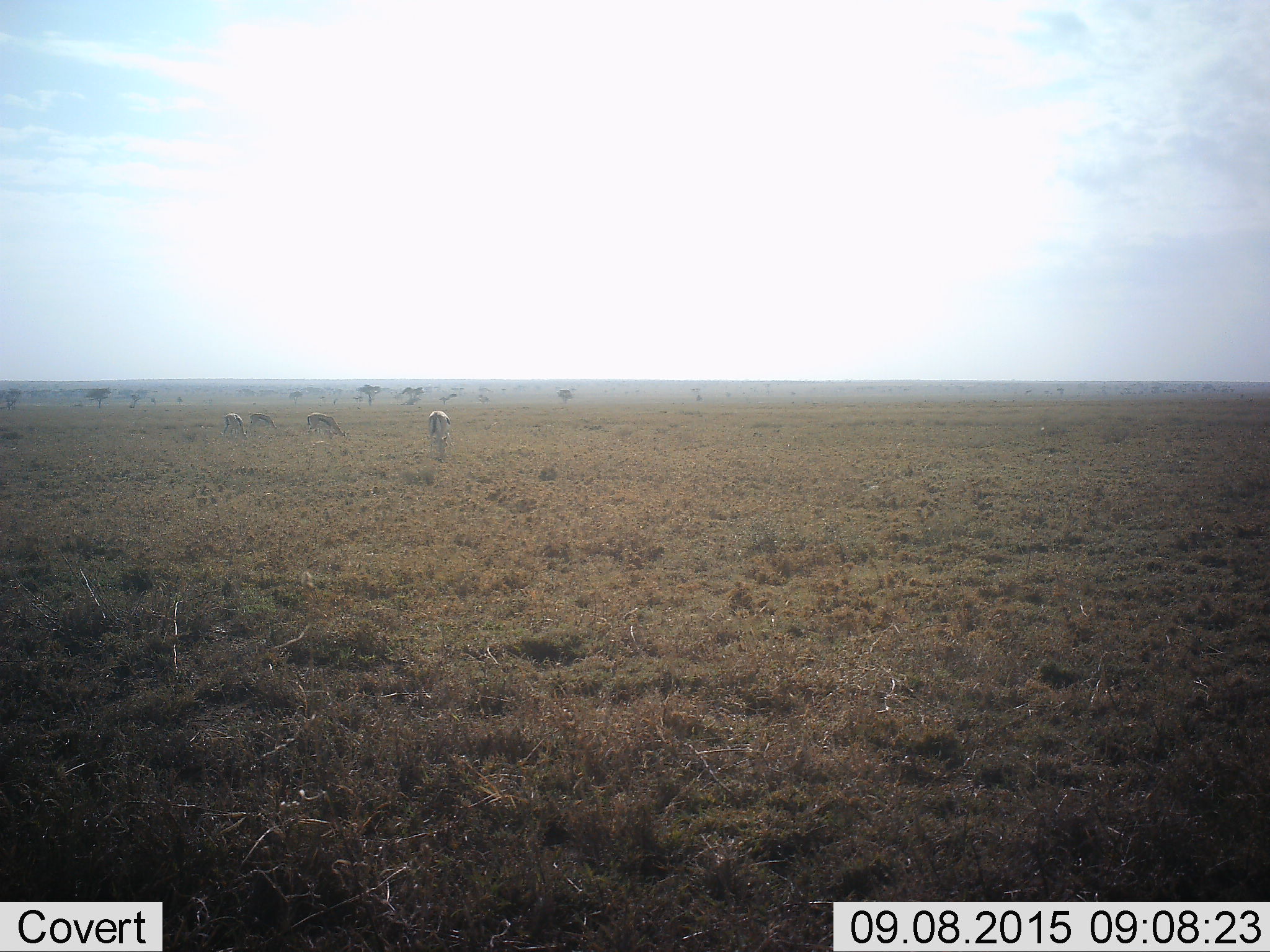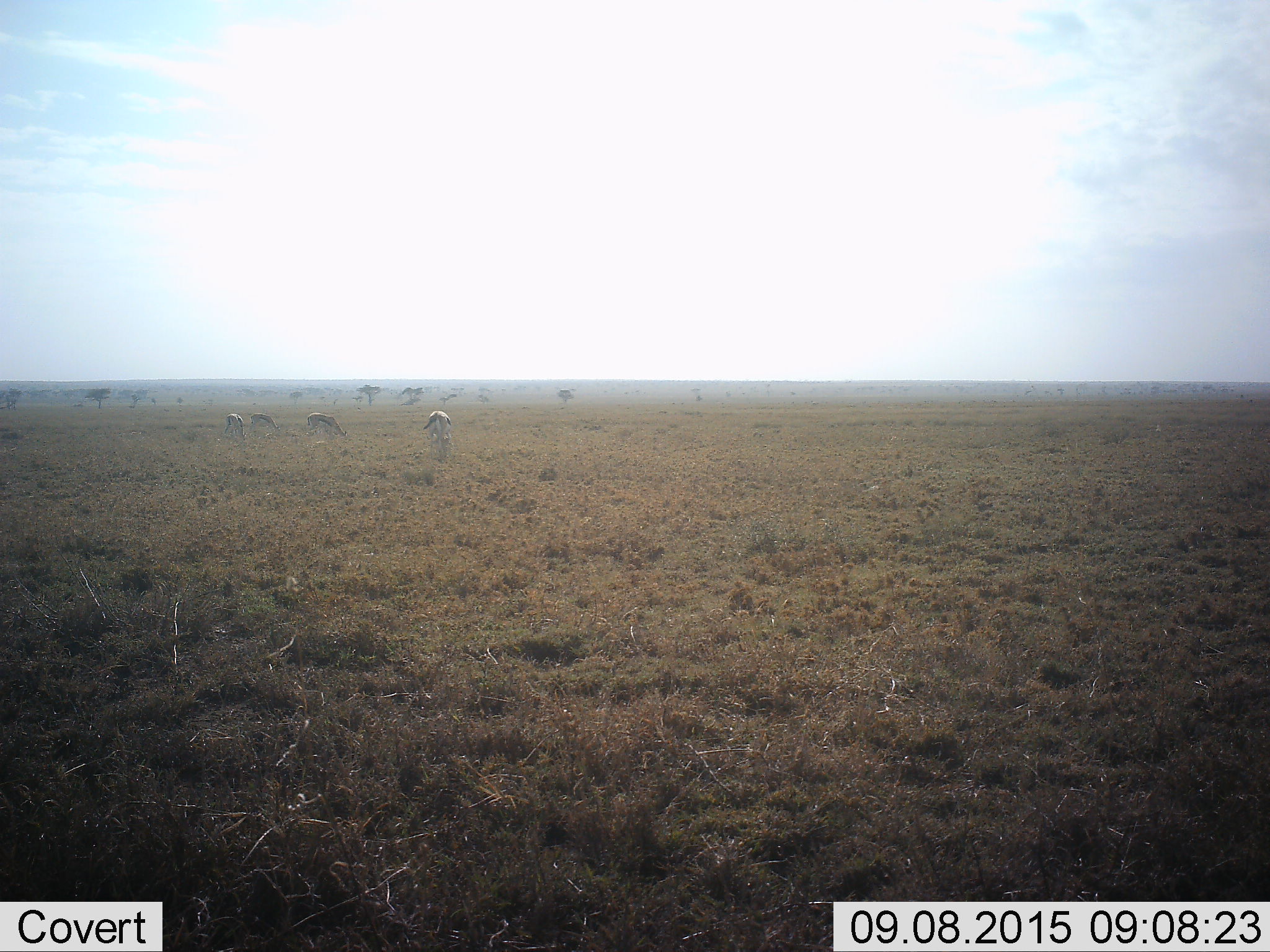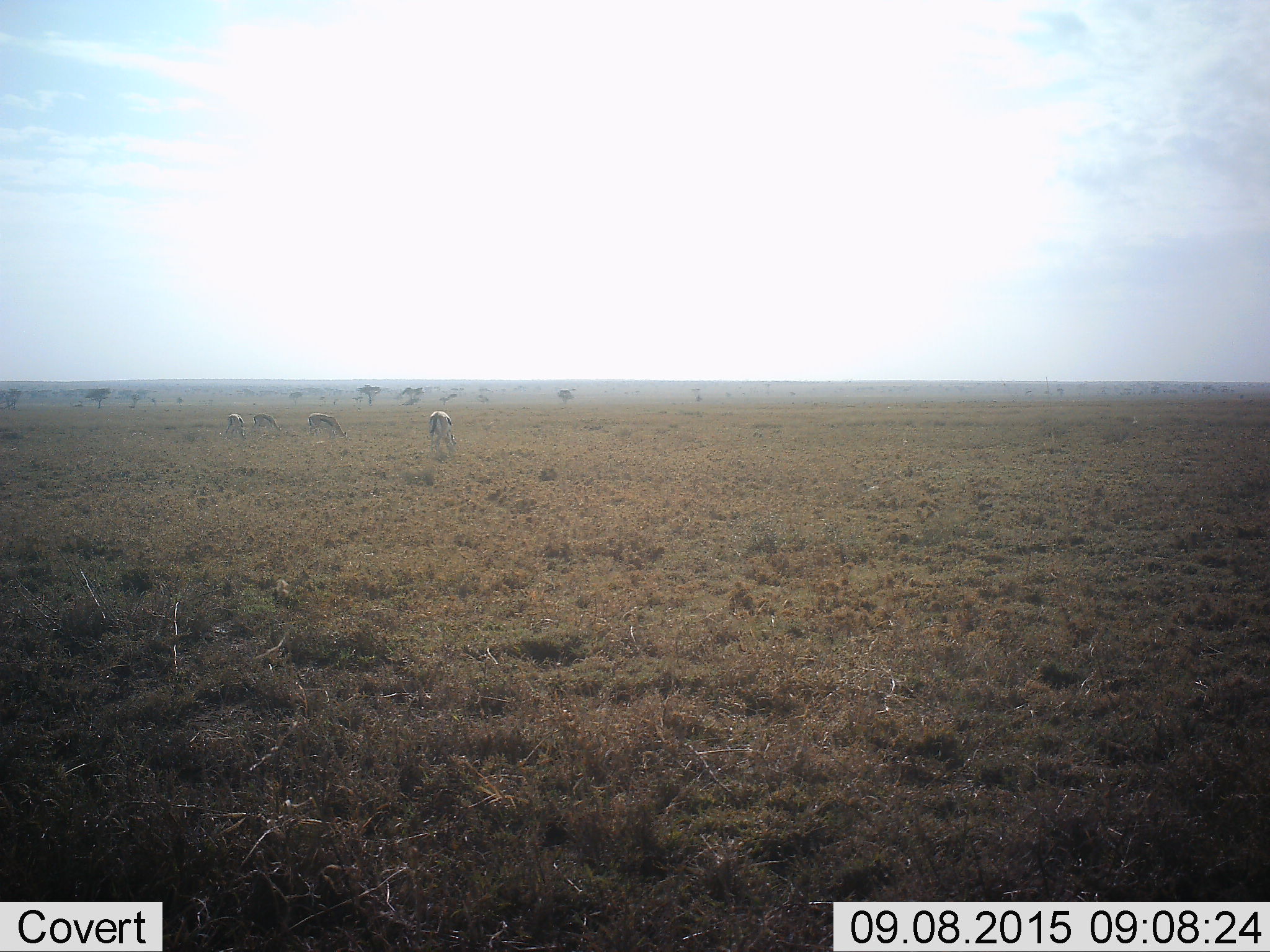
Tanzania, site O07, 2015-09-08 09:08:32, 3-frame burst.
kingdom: Animalia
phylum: Chordata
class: Mammalia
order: Artiodactyla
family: Bovidae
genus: Eudorcas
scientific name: Eudorcas thomsonii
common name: thomson's gazelle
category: gazellethomsons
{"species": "gazellethomsons (thomson's gazelle) (Eudorcas thomsonii)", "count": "4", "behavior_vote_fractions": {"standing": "38%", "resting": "0%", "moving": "25%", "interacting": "0%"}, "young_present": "0%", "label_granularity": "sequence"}